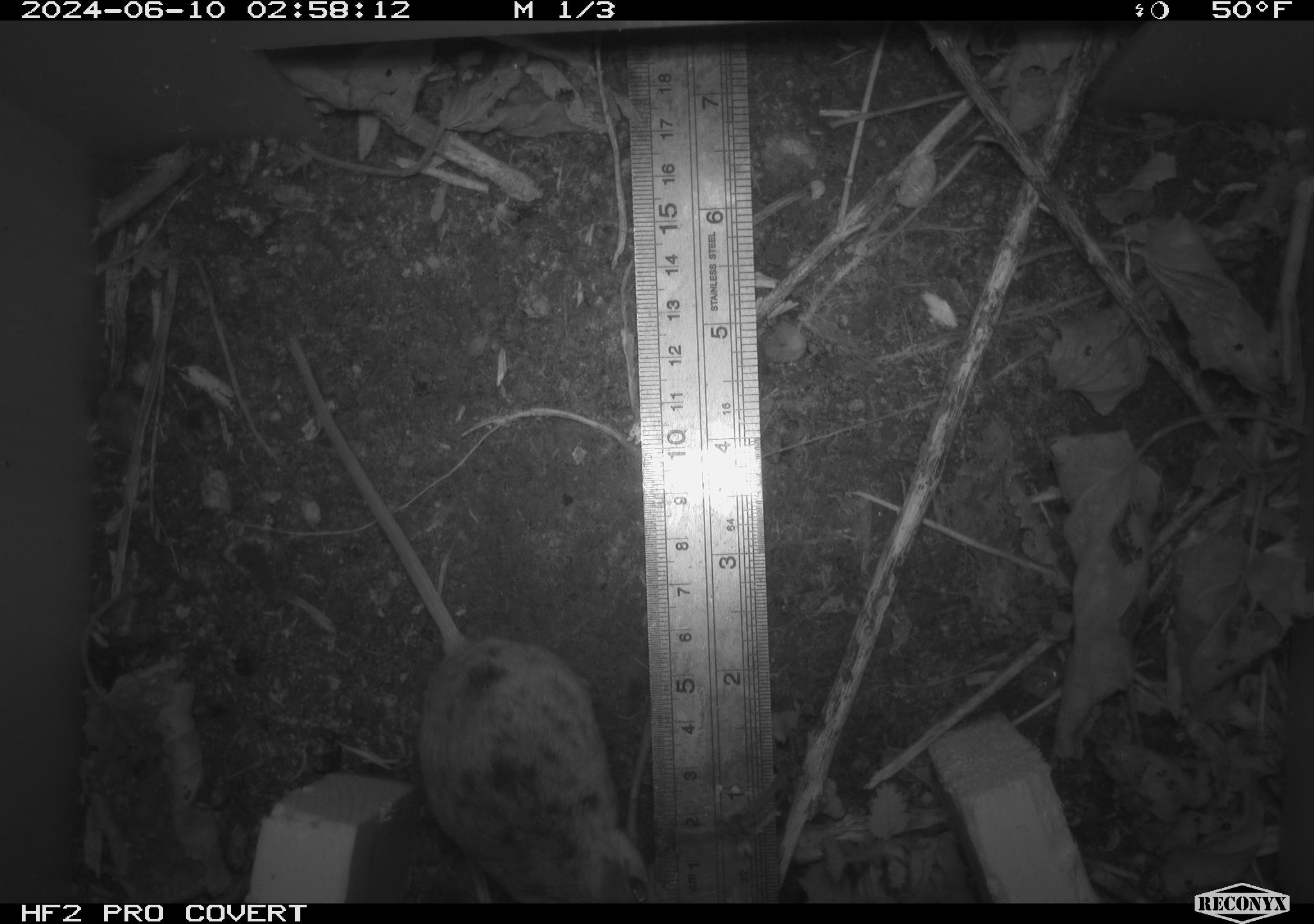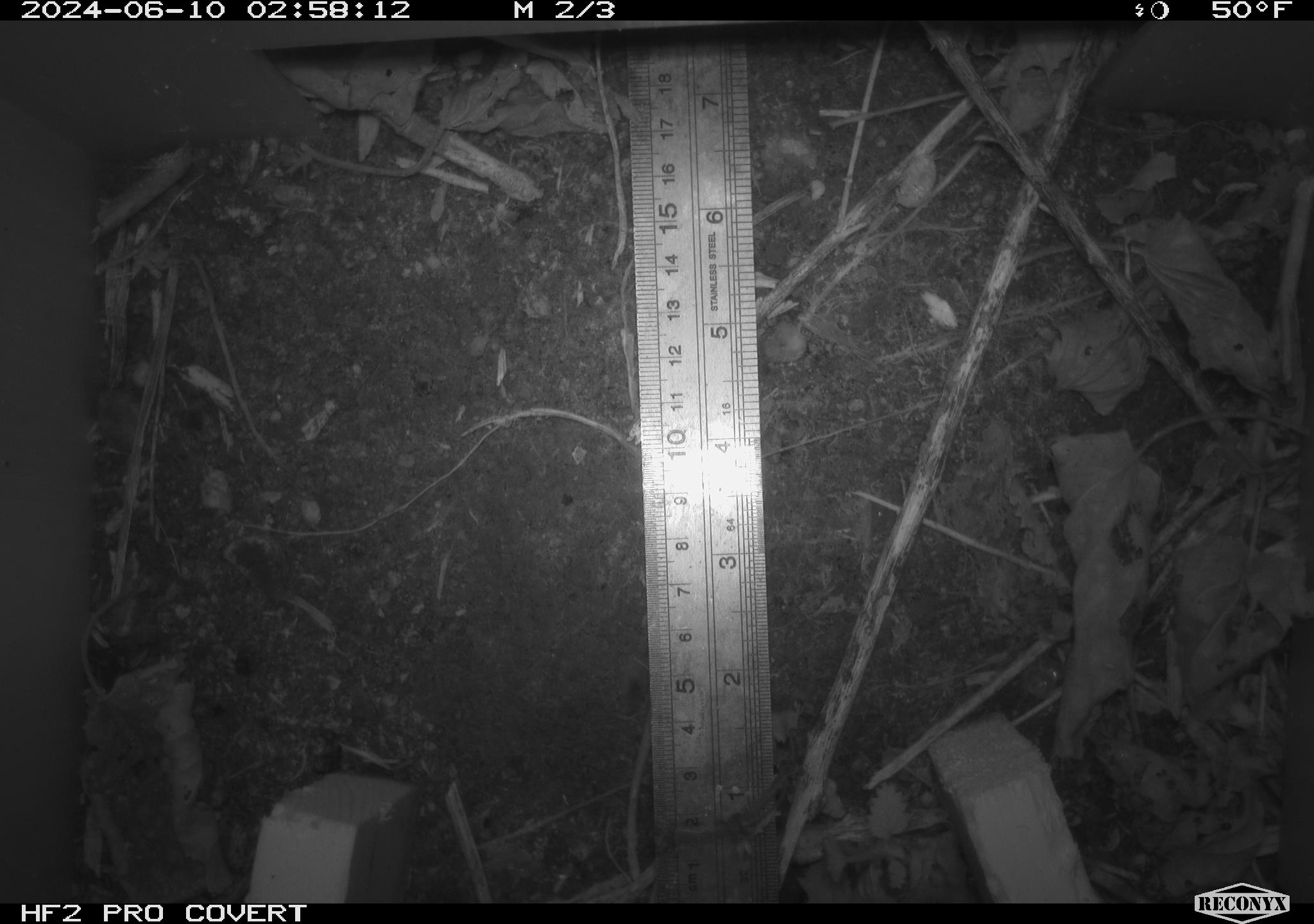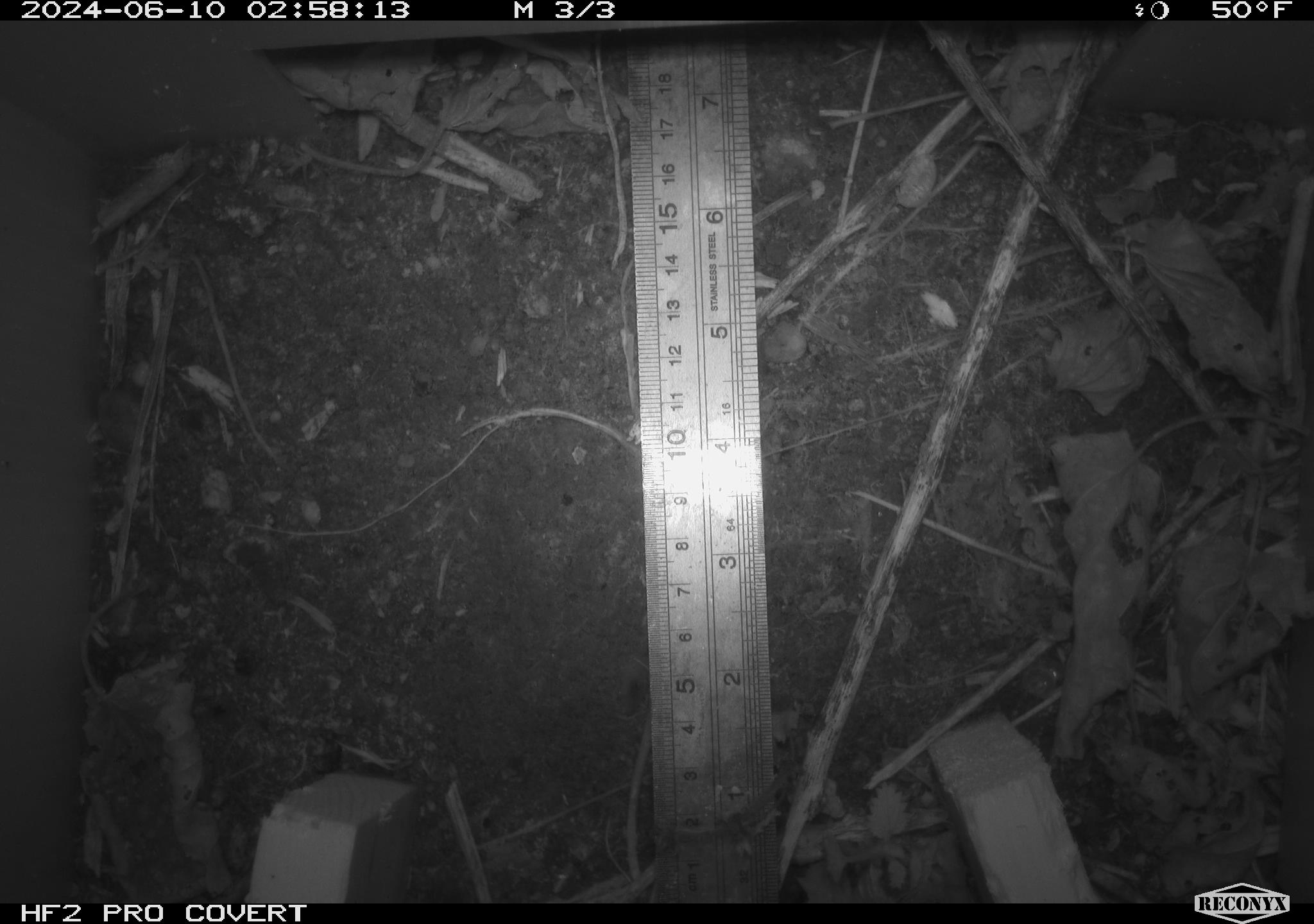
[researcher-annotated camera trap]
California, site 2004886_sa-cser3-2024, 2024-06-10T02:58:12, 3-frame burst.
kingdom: Animalia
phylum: Chordata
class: Mammalia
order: Rodentia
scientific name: Rodentia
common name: rodent